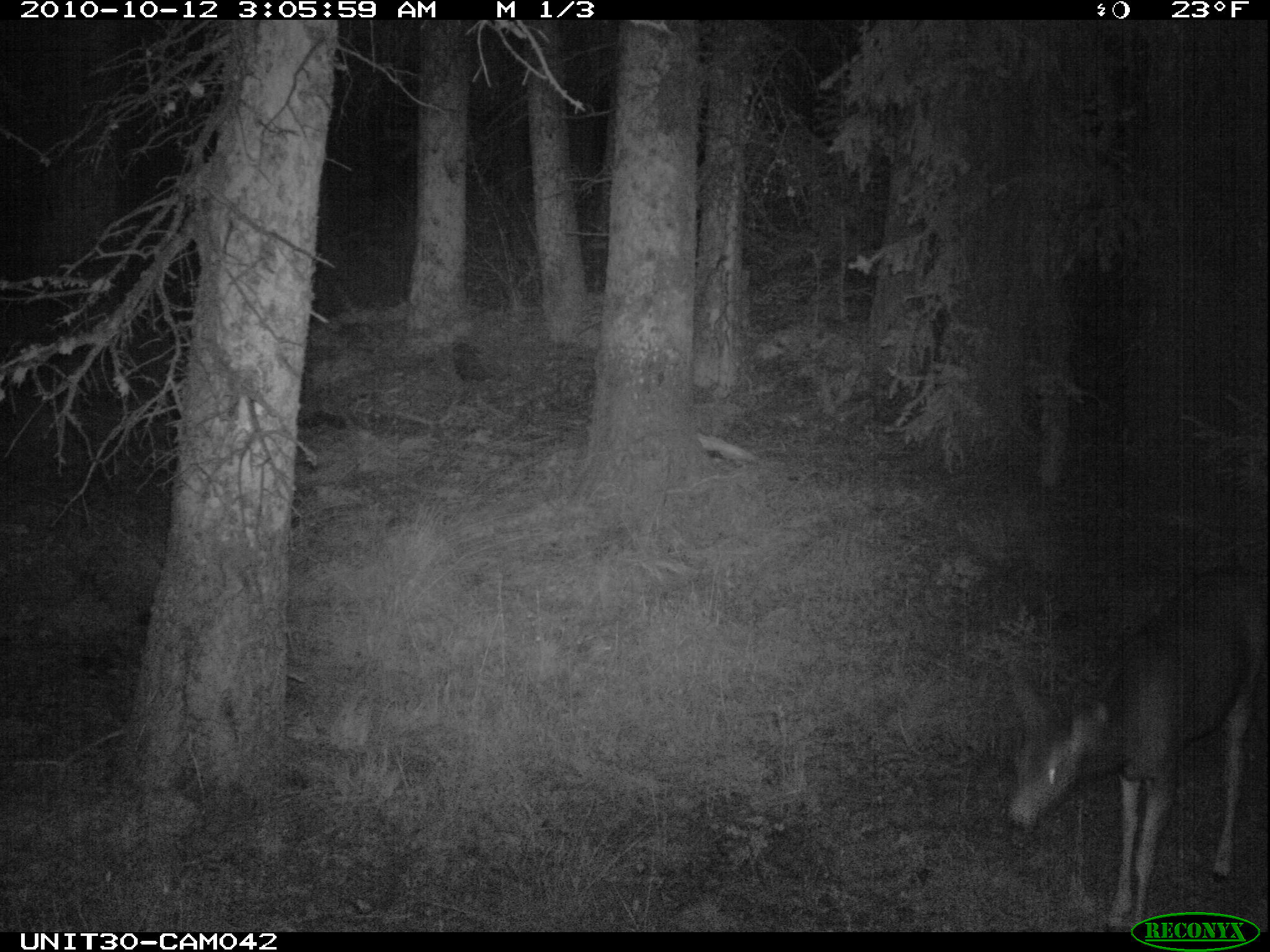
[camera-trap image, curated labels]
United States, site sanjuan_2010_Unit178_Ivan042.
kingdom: Animalia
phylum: Chordata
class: Mammalia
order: Artiodactyla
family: Cervidae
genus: Odocoileus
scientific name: Odocoileus hemionus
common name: mule deer